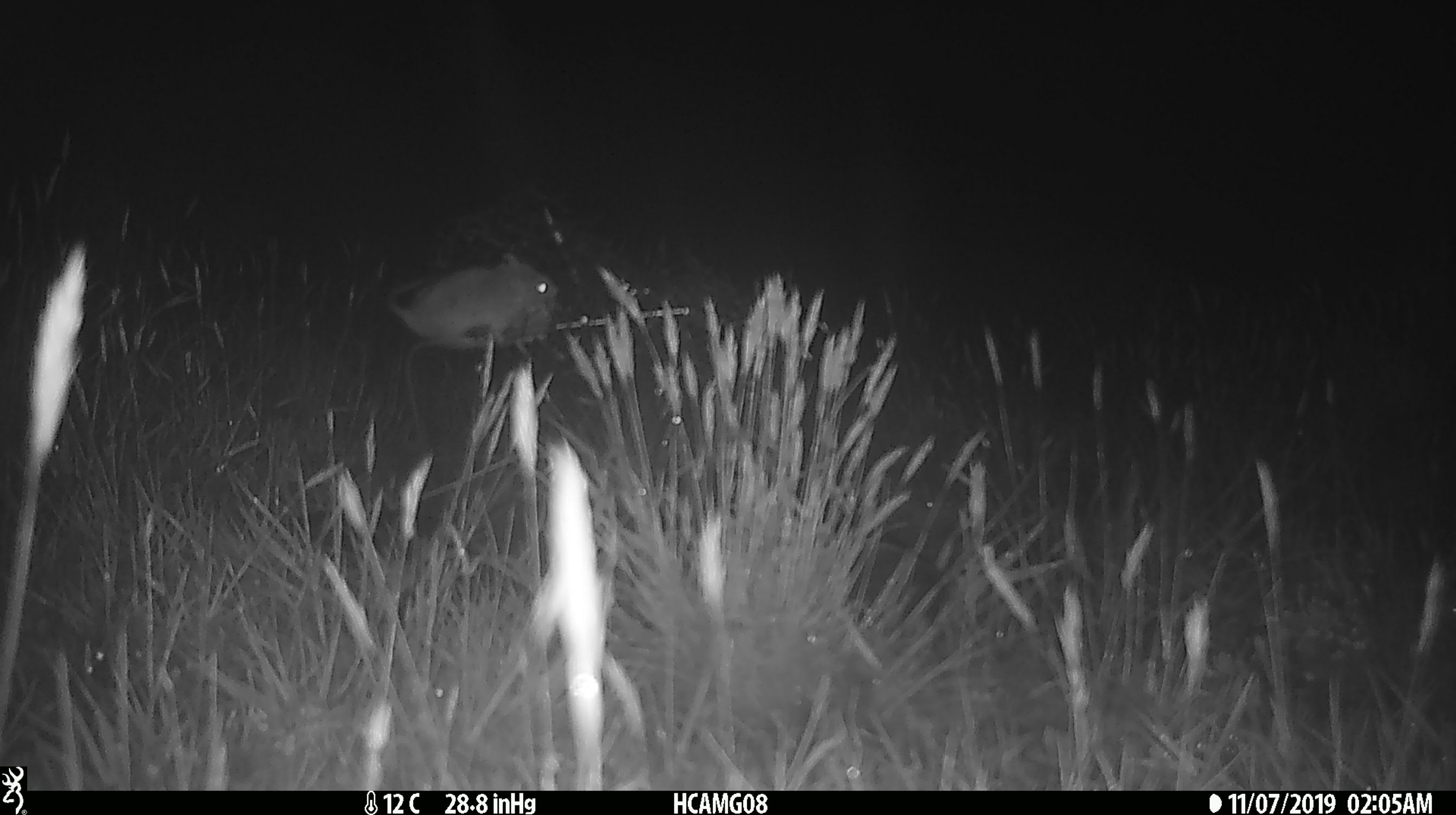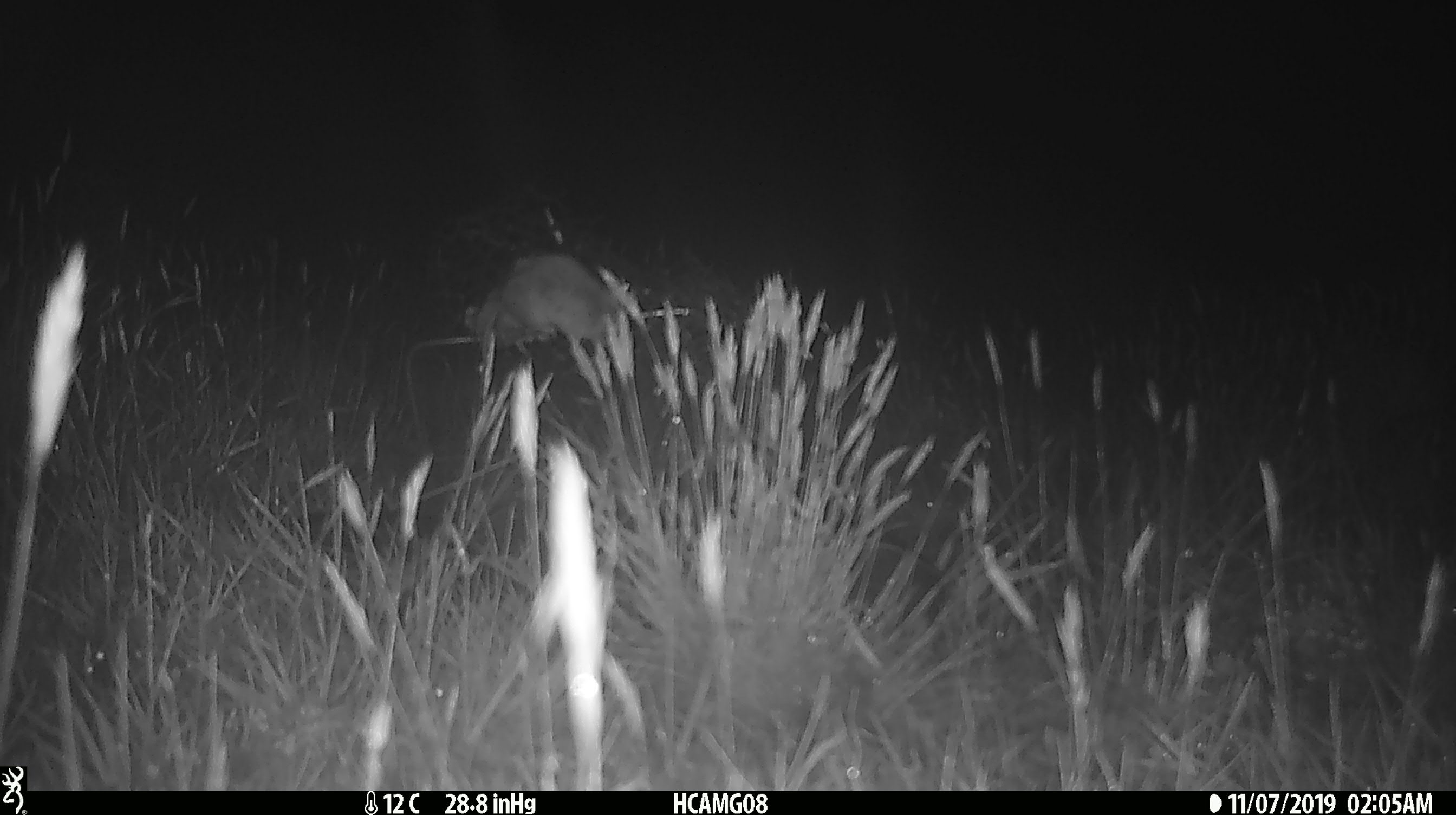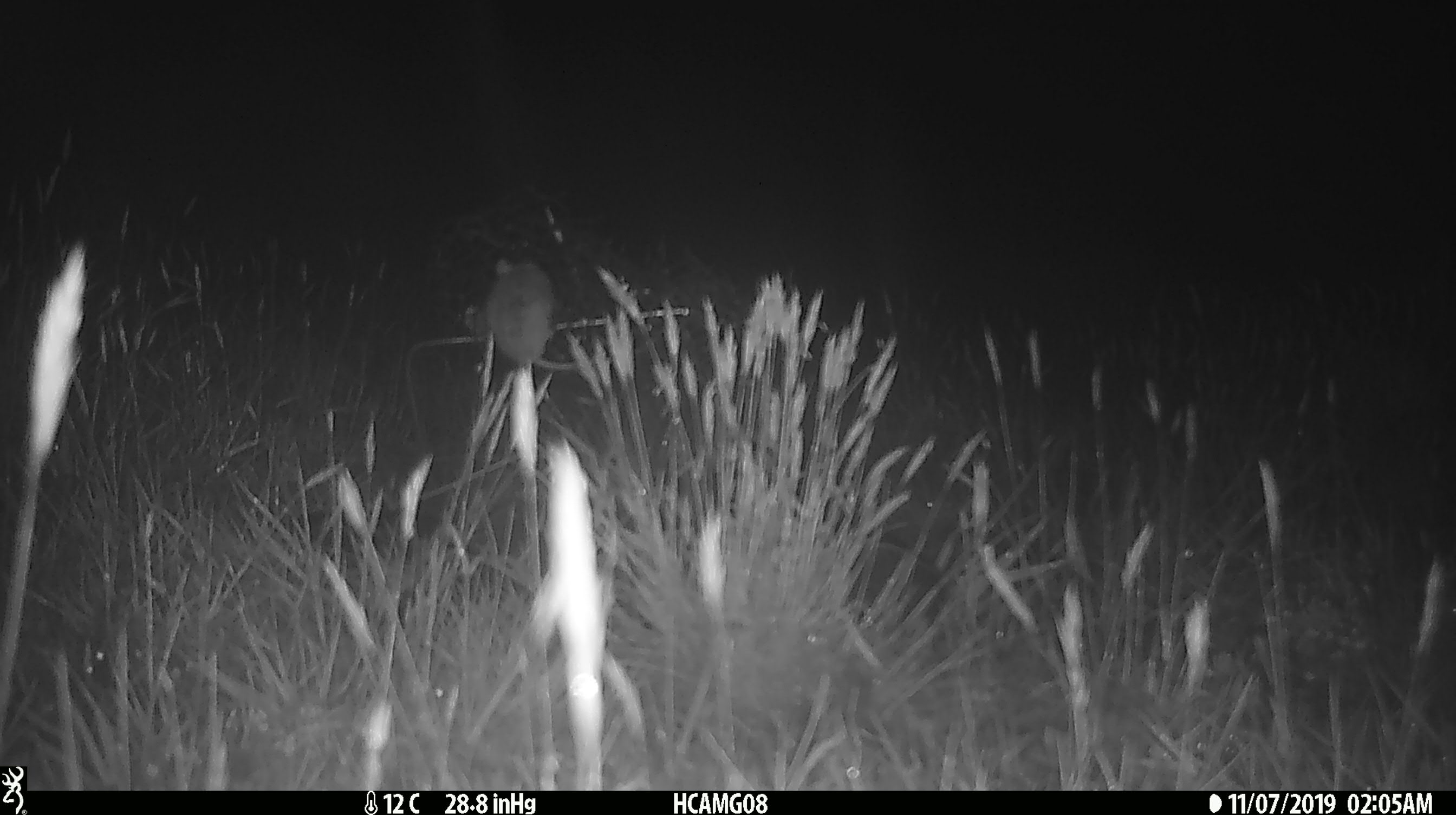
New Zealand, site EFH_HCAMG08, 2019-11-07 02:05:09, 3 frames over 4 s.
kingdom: Animalia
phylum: Chordata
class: Mammalia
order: Rodentia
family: Muridae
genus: Mus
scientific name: Mus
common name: mouse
Mouse (Mus).